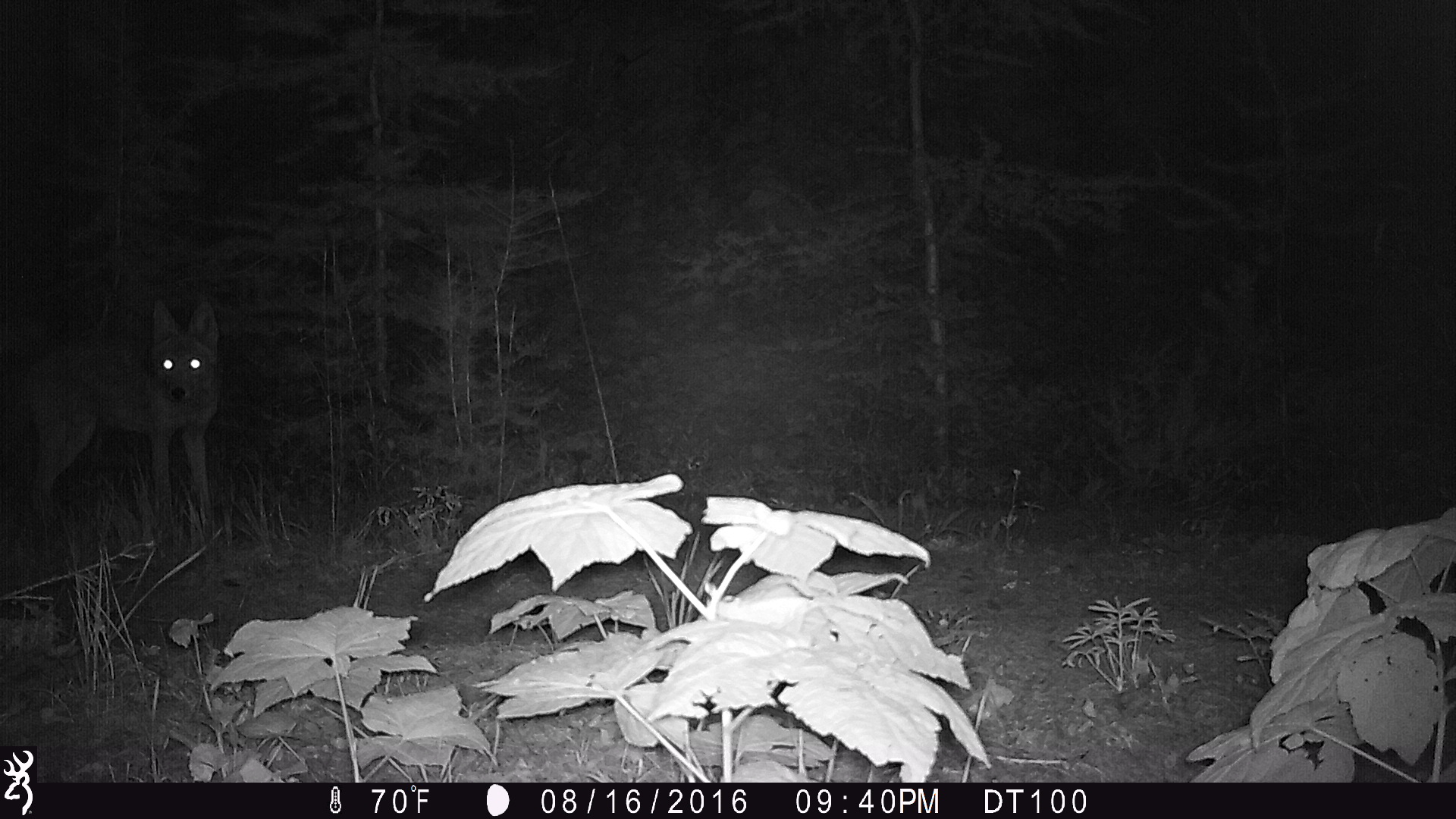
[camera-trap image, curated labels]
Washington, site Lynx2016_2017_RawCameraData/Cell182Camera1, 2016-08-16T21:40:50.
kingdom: Animalia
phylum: Chordata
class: Mammalia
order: Carnivora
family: Canidae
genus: Canis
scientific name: Canis latrans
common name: coyote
Canis latrans (coyote). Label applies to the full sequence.